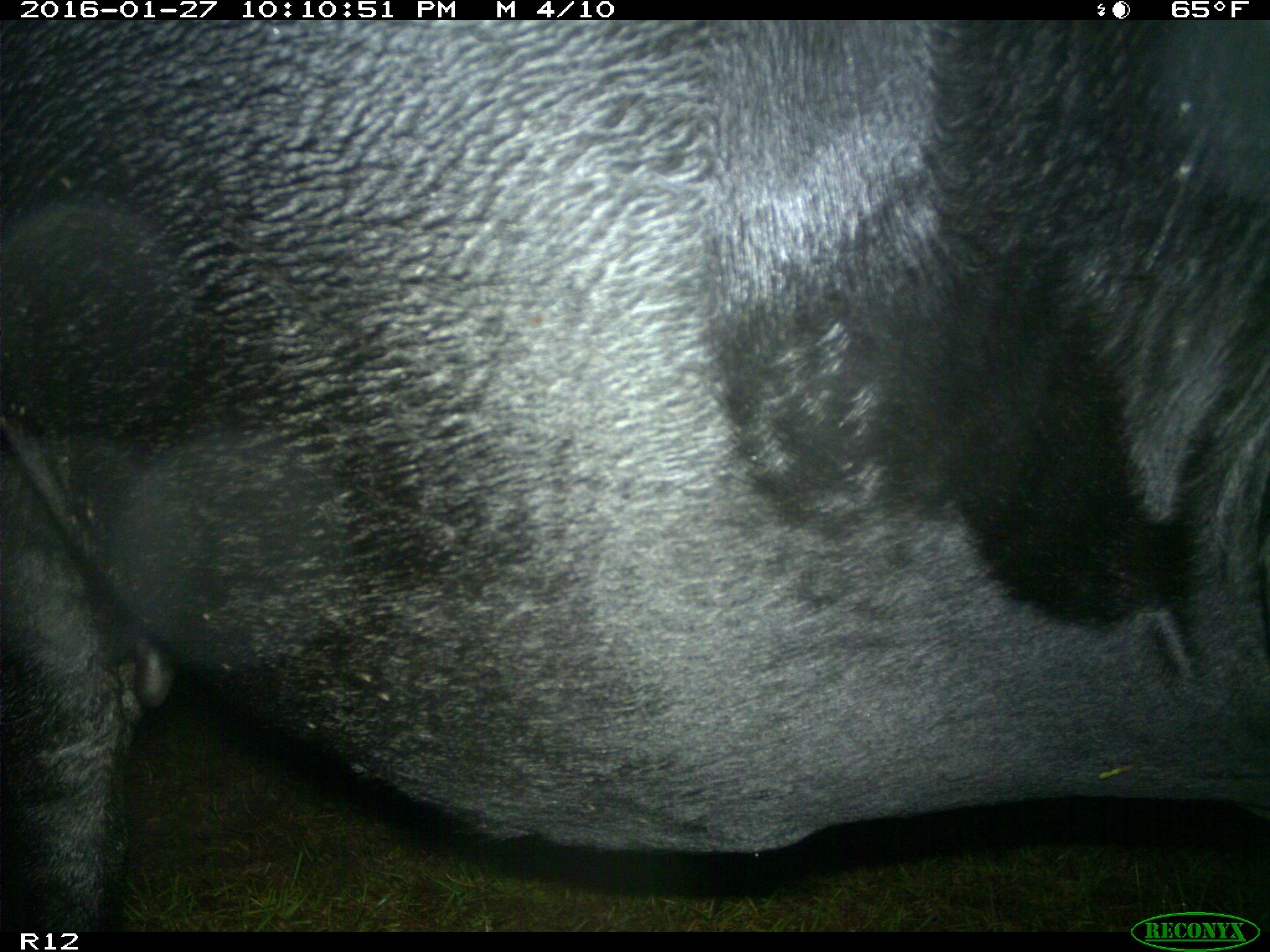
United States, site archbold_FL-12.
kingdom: Animalia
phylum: Chordata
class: Mammalia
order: Artiodactyla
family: Bovidae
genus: Bos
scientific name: Bos taurus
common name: domestic cow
Bos taurus (domestic cow).